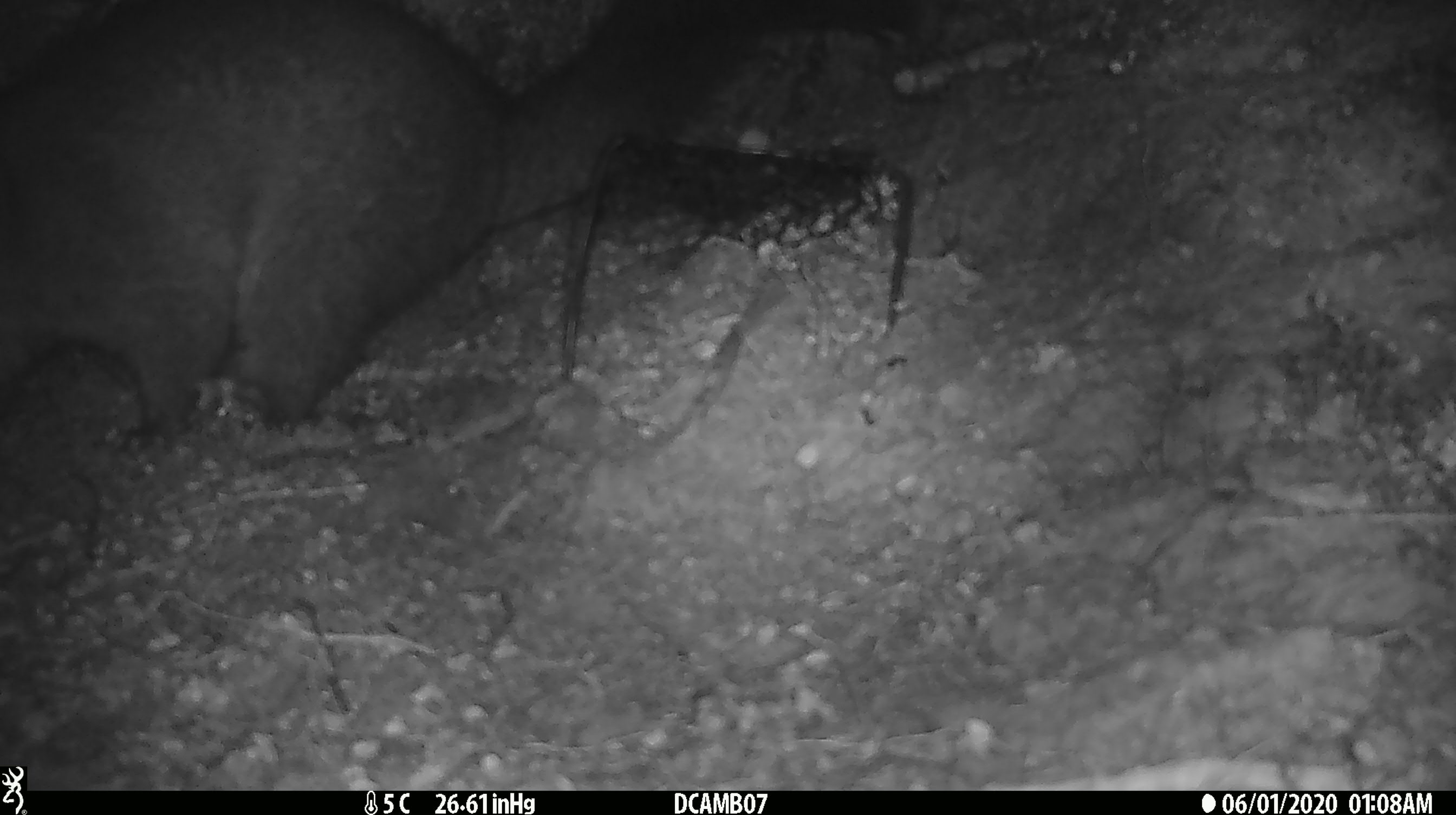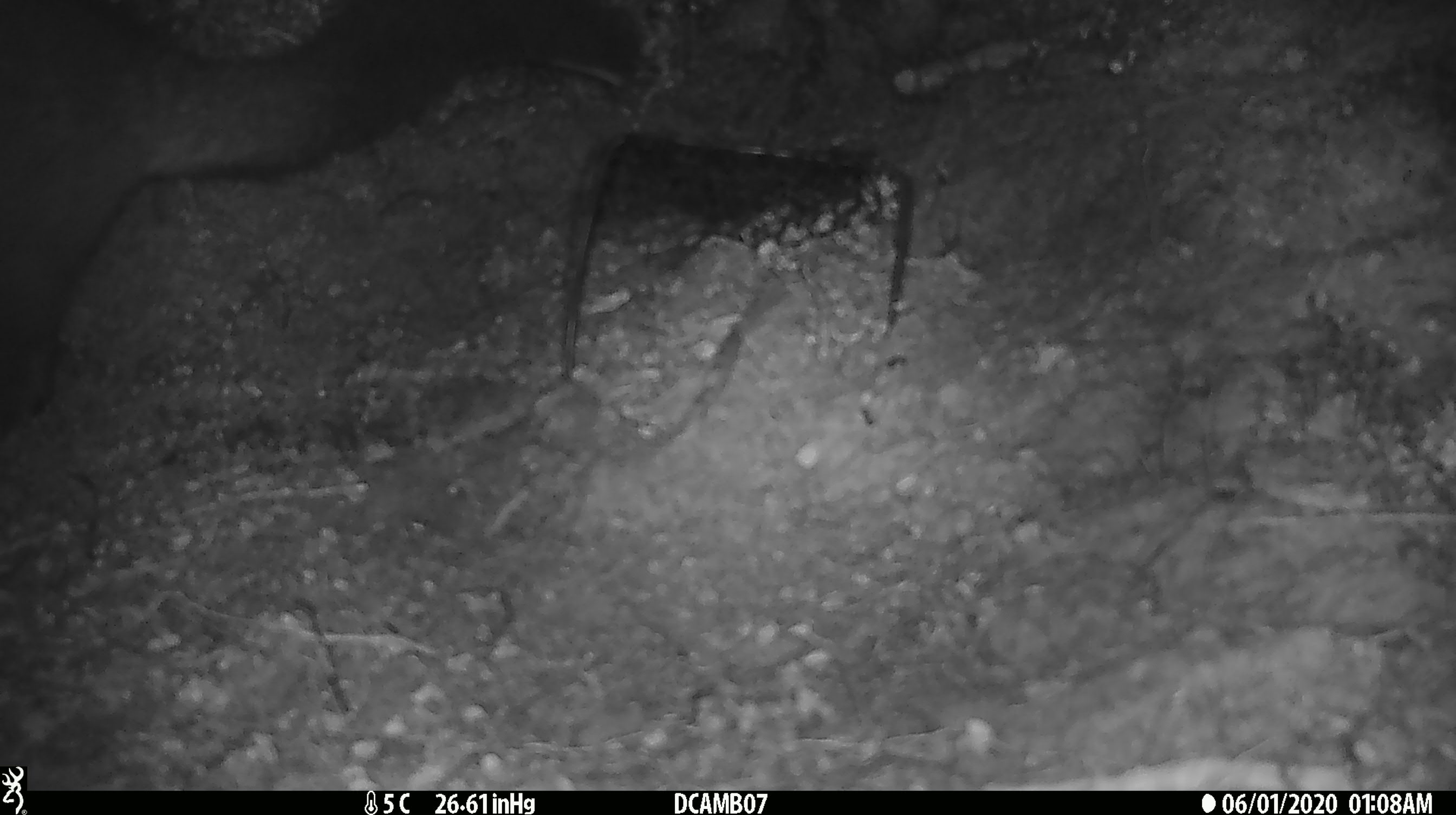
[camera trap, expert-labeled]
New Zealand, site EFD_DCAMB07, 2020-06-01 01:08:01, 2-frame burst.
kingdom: Animalia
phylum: Chordata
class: Mammalia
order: Diprotodontia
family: Phalangeridae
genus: Trichosurus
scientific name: Trichosurus vulpecula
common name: common brushtail possum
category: possum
Possum (common brushtail possum) (Trichosurus vulpecula).